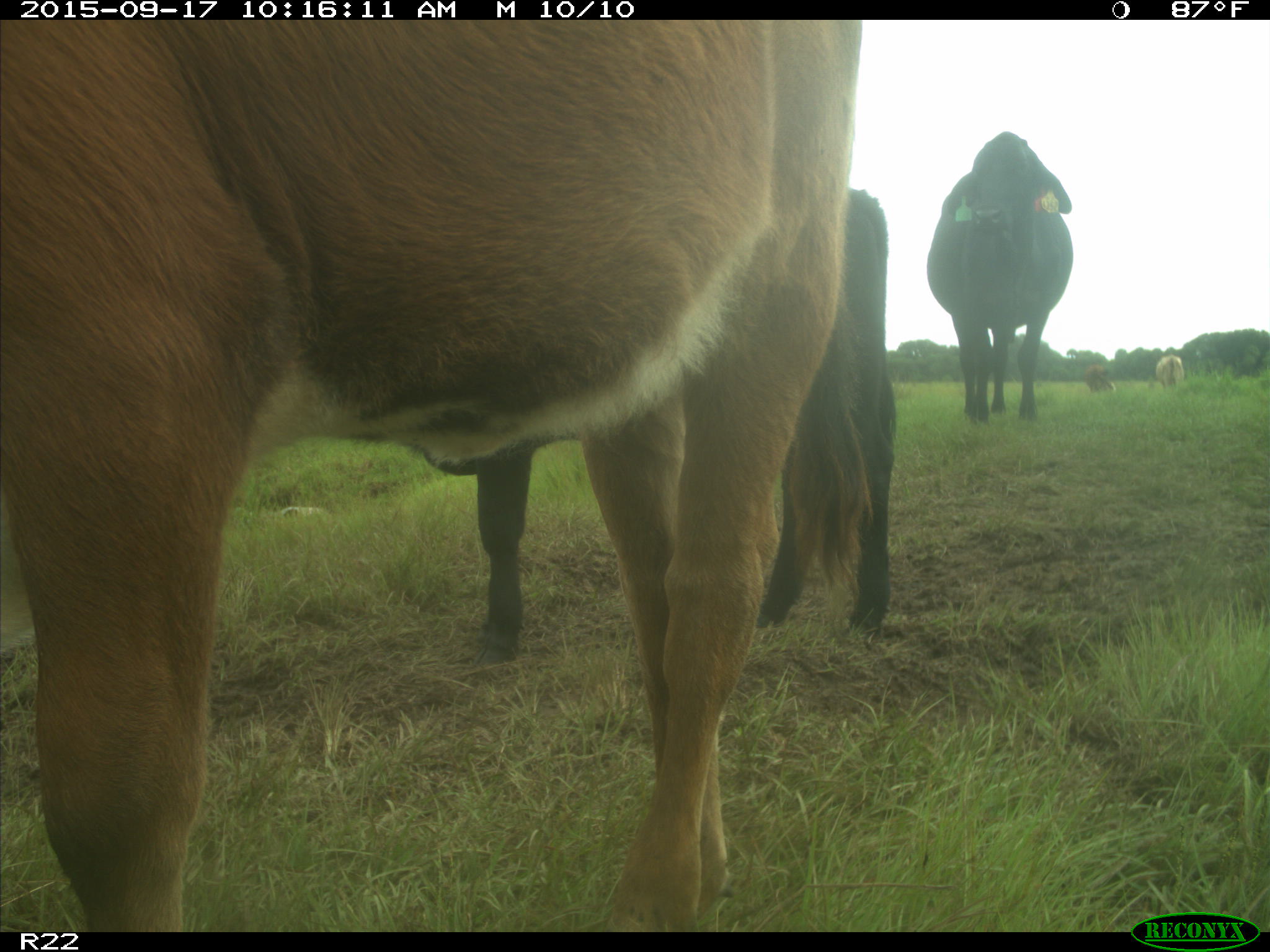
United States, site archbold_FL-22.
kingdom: Animalia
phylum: Chordata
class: Mammalia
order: Artiodactyla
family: Bovidae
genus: Bos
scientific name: Bos taurus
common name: domestic cow